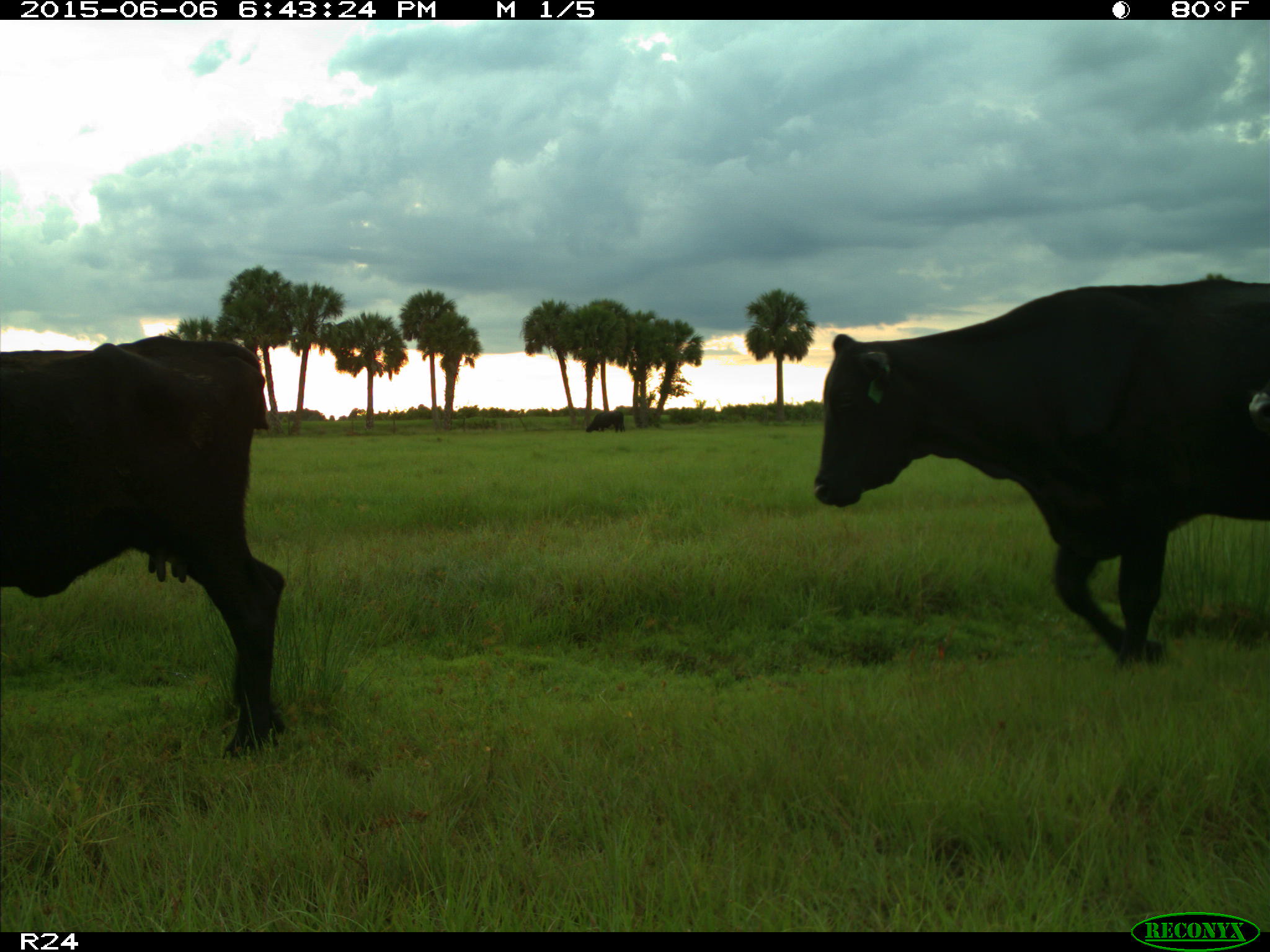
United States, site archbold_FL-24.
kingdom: Animalia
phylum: Chordata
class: Mammalia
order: Artiodactyla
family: Bovidae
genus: Bos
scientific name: Bos taurus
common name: domestic cow